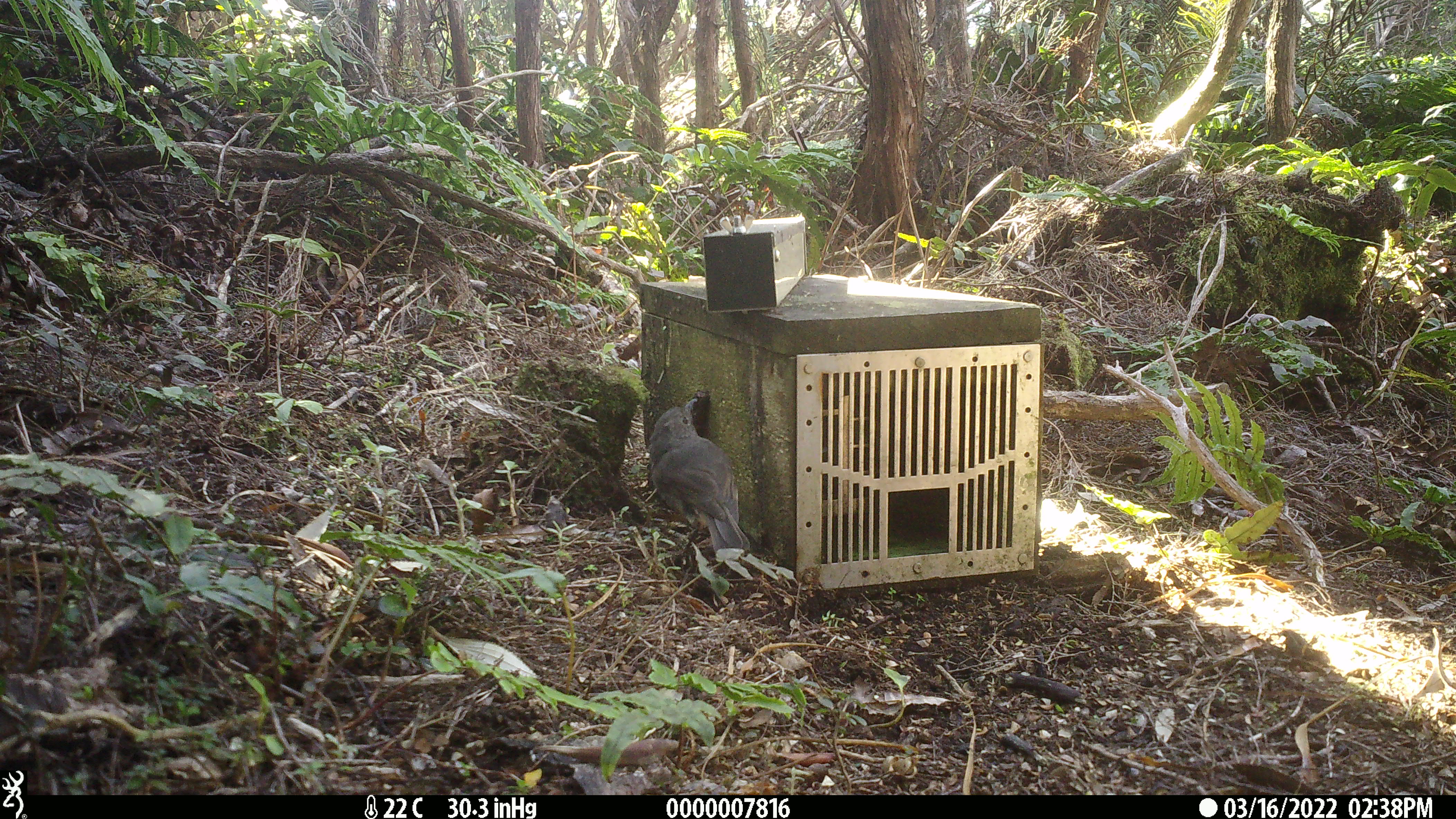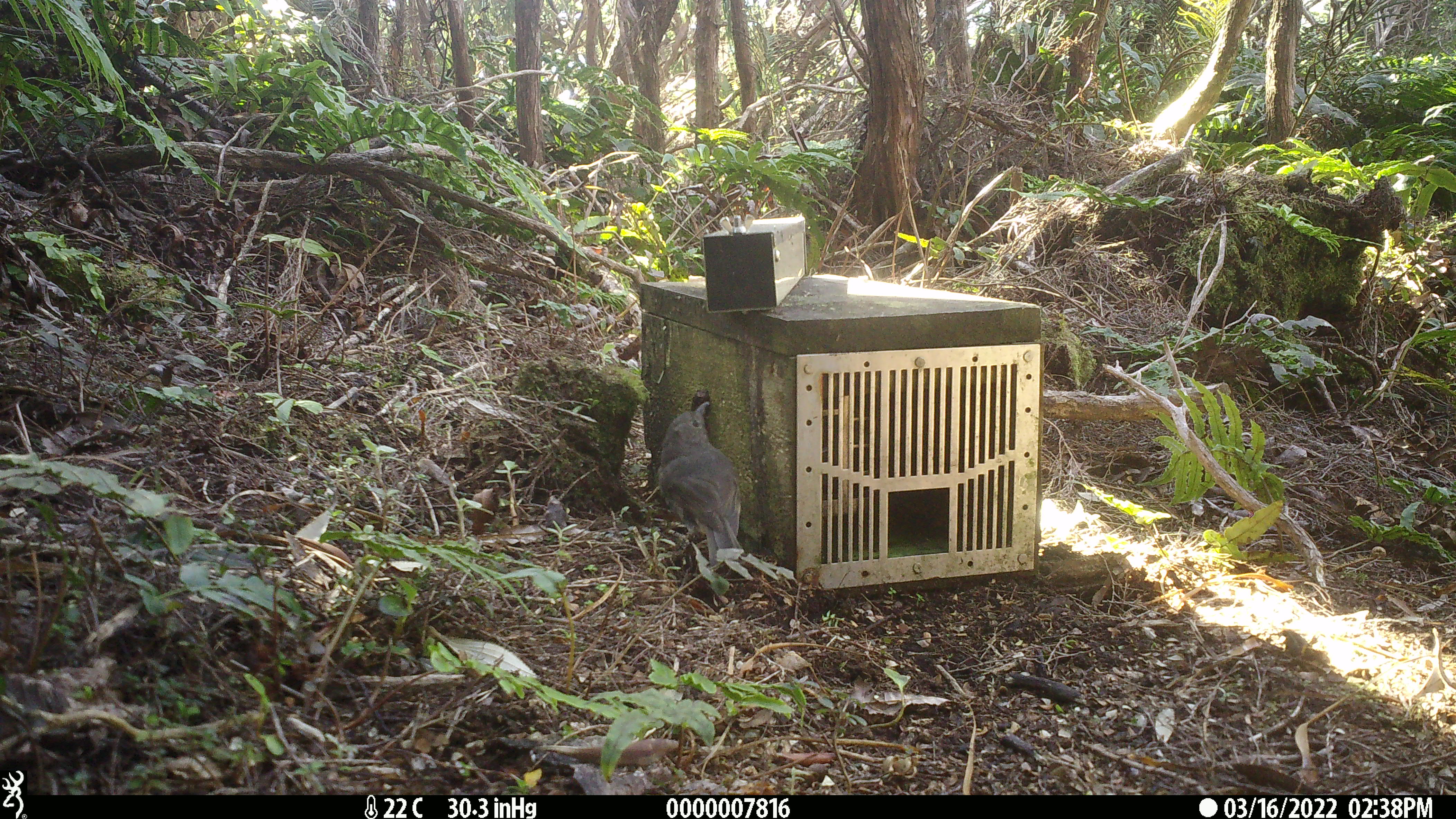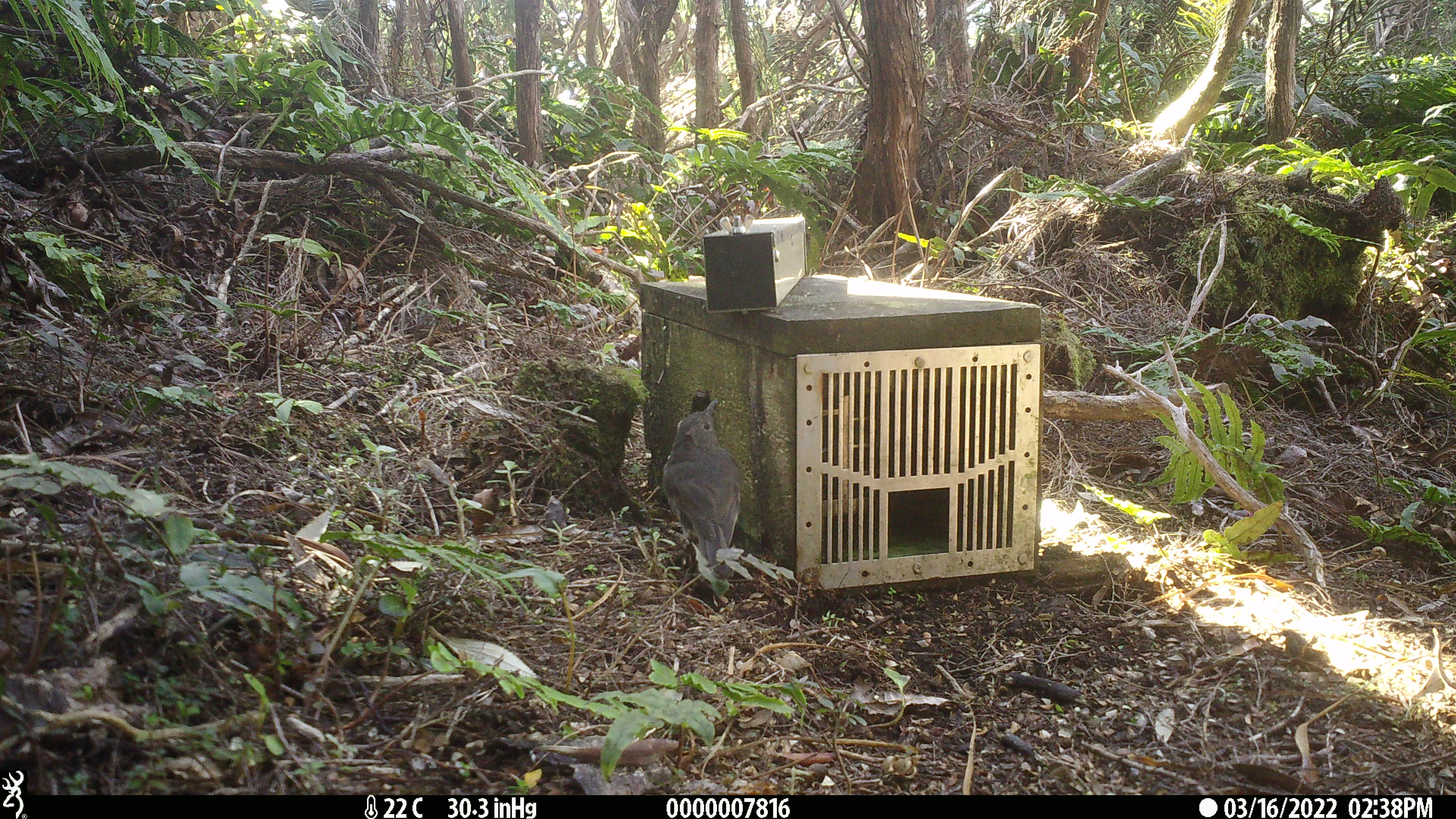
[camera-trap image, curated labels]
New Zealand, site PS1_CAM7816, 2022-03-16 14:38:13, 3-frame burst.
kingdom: Animalia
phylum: Chordata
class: Aves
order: Passeriformes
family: Petroicidae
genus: Petroica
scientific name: Petroica australis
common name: new zealand robin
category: robin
Robin (new zealand robin) (Petroica australis).